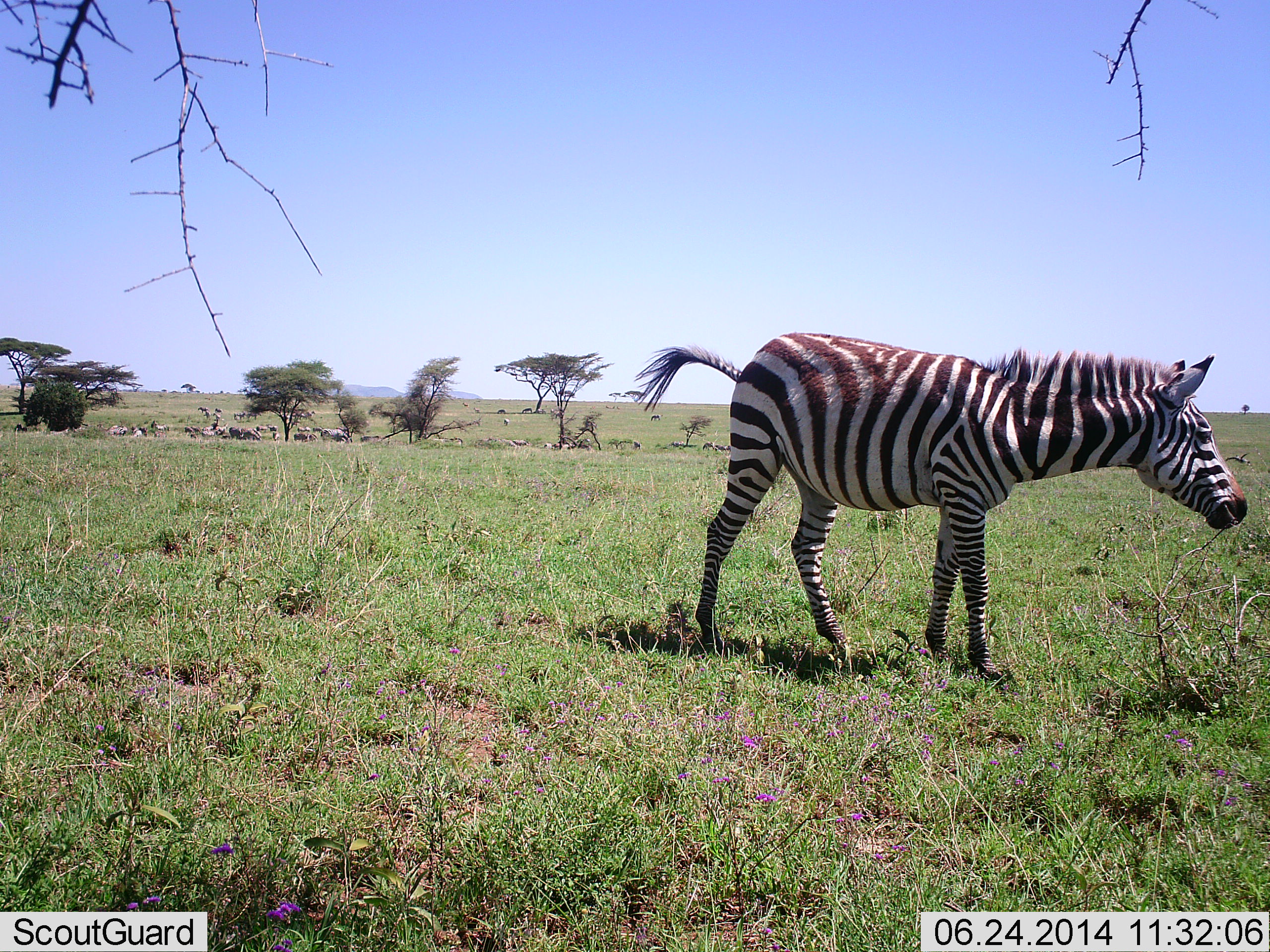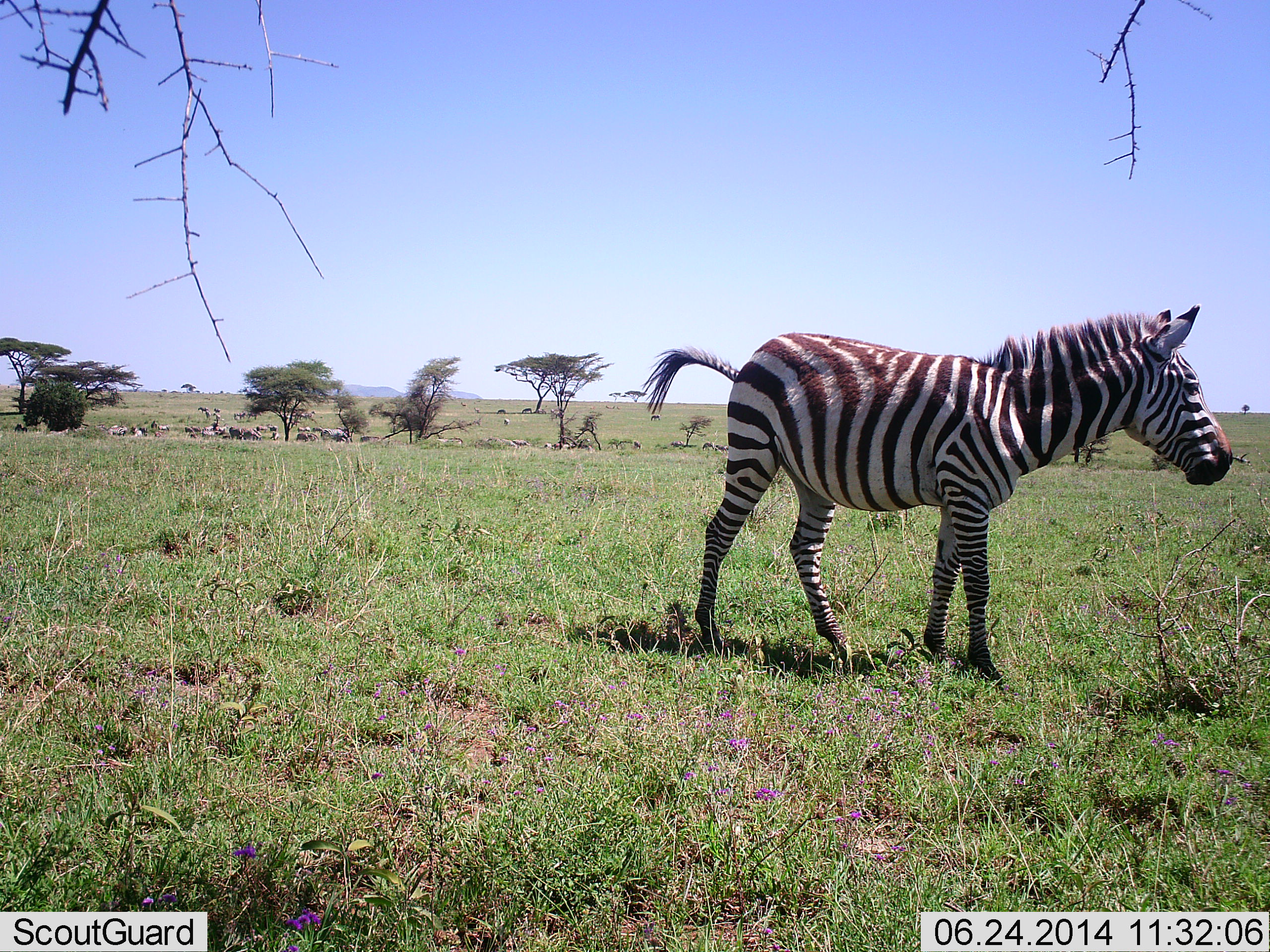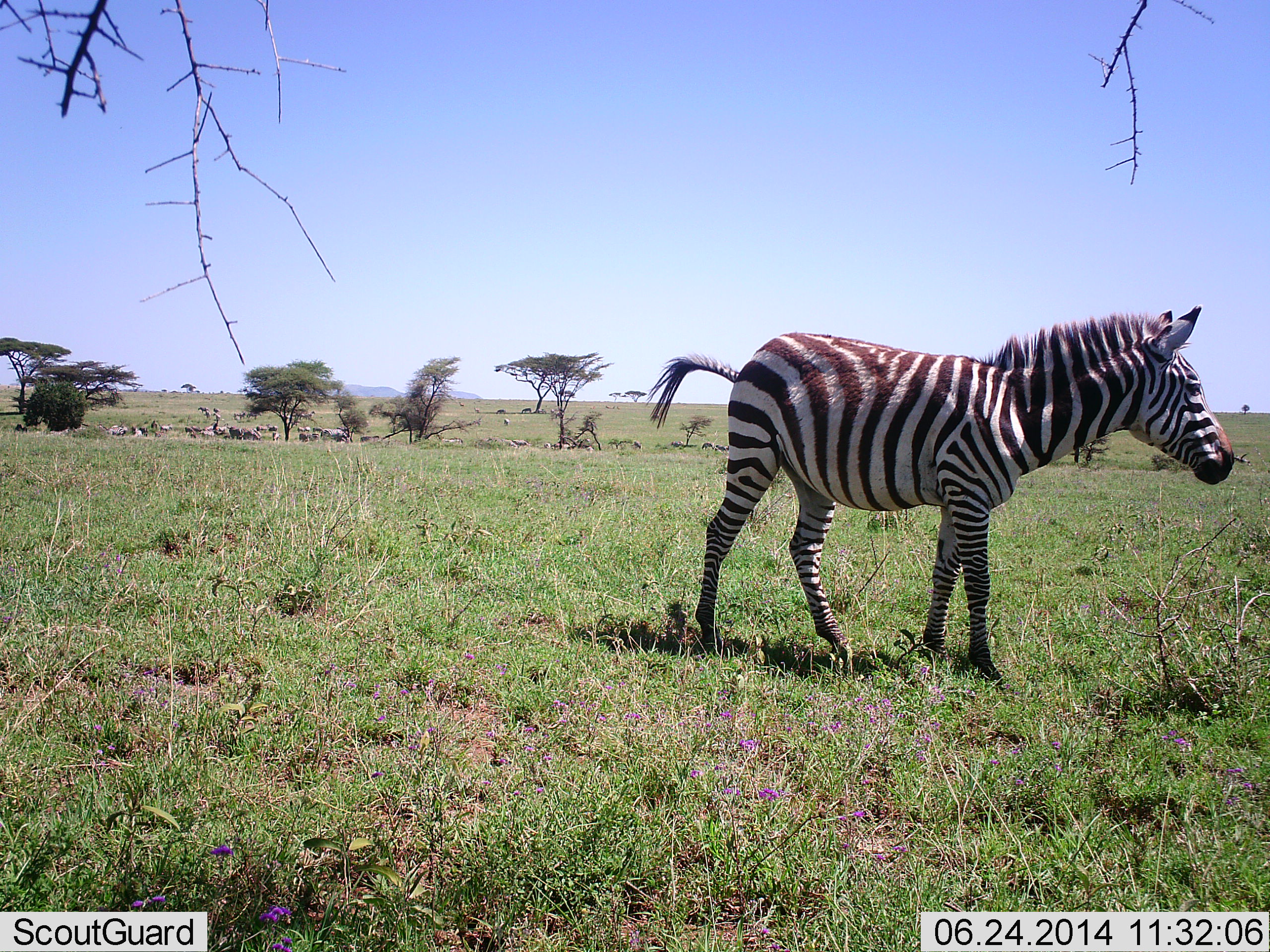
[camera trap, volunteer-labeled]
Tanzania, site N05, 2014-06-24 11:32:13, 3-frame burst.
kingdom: Animalia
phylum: Chordata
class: Mammalia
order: Perissodactyla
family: Equidae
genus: Equus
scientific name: Equus quagga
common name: plains zebra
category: zebra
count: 1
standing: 90%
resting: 0%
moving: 10%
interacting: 10%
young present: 0%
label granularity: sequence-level